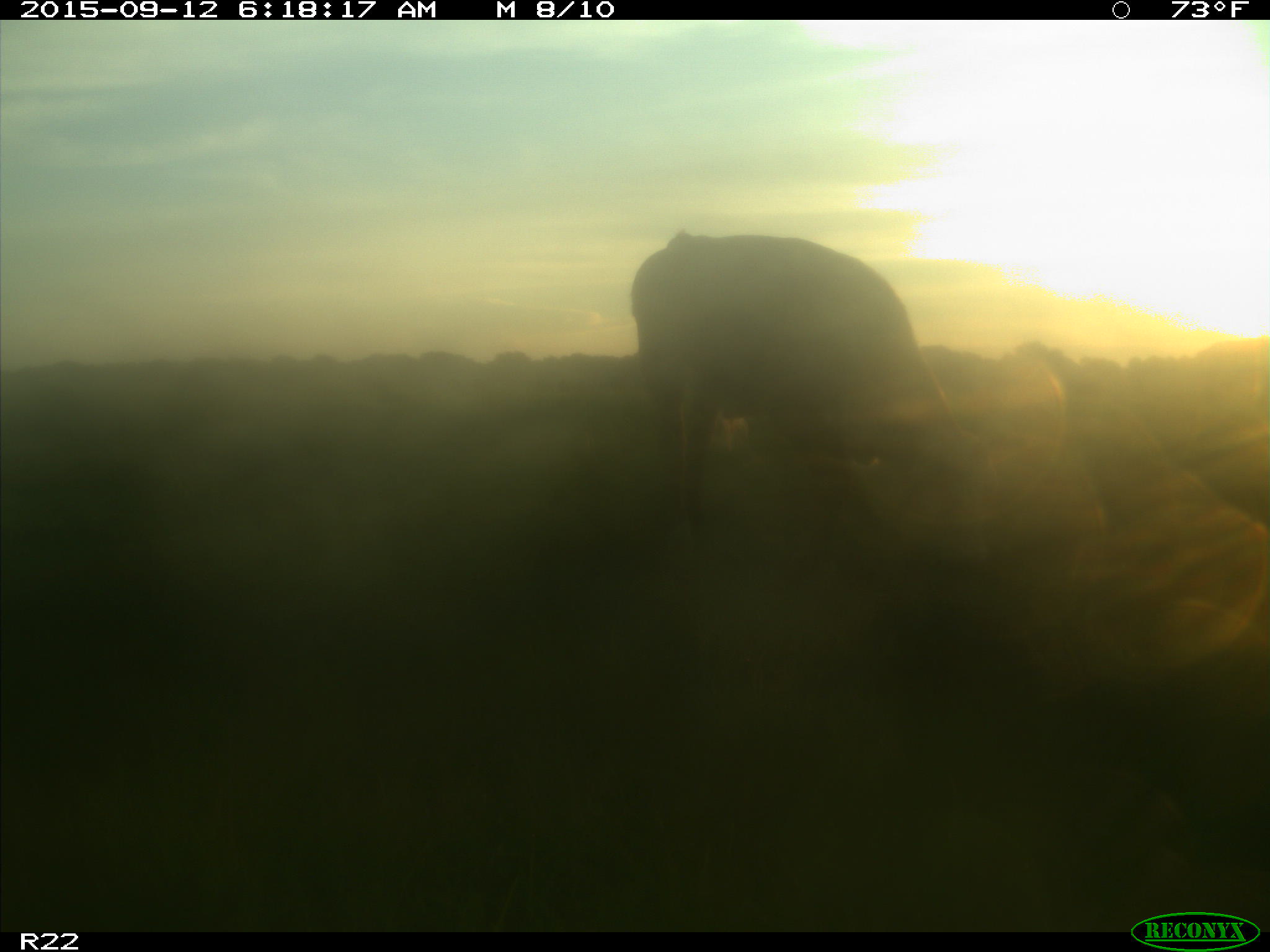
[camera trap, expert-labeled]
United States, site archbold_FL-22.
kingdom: Animalia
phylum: Chordata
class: Mammalia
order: Artiodactyla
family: Bovidae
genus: Bos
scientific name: Bos taurus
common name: domestic cow